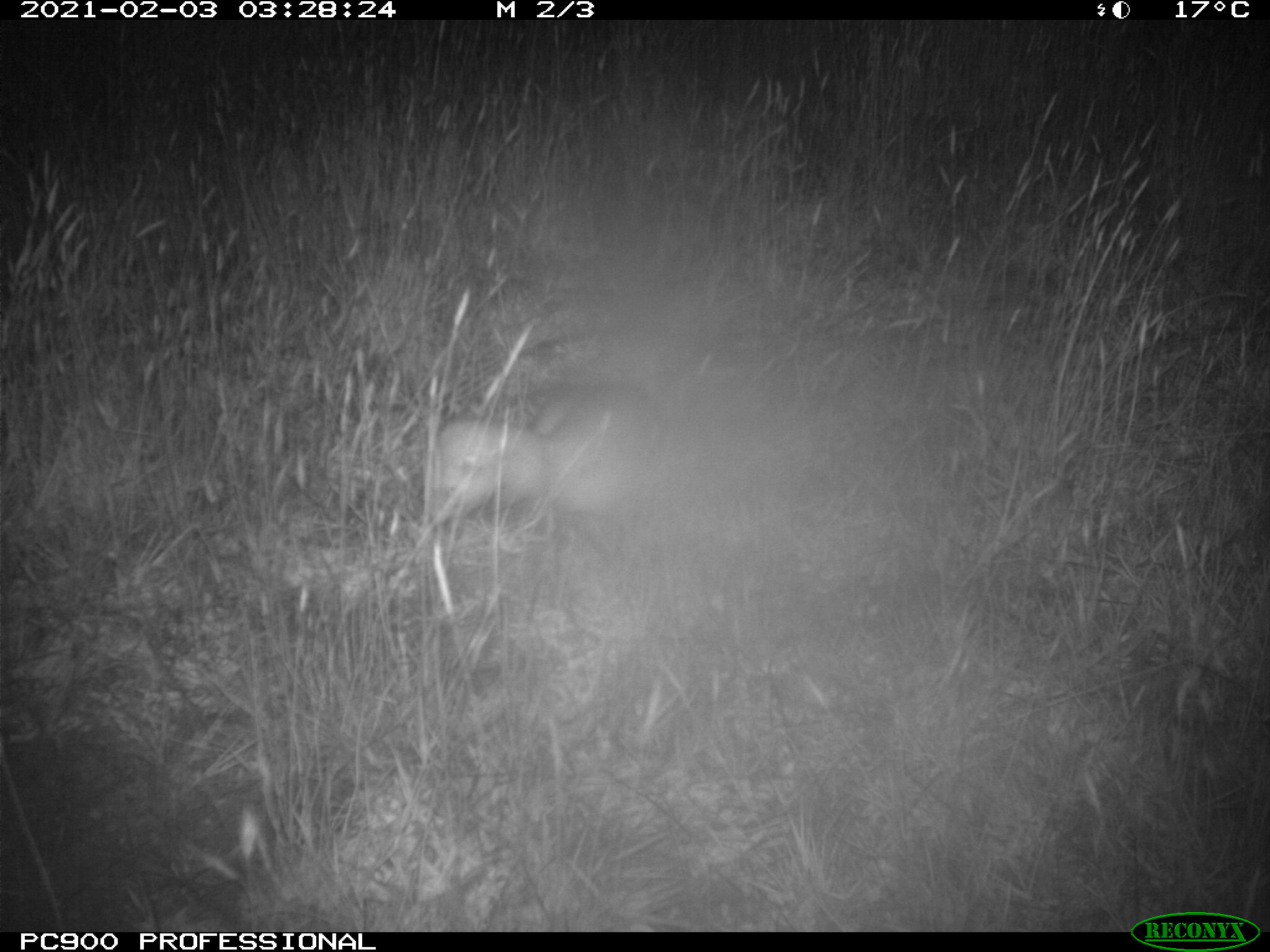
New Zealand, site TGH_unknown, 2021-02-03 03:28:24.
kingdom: Animalia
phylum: Chordata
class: Mammalia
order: Carnivora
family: Mustelidae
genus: Mustela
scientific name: Mustela furo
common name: ferret